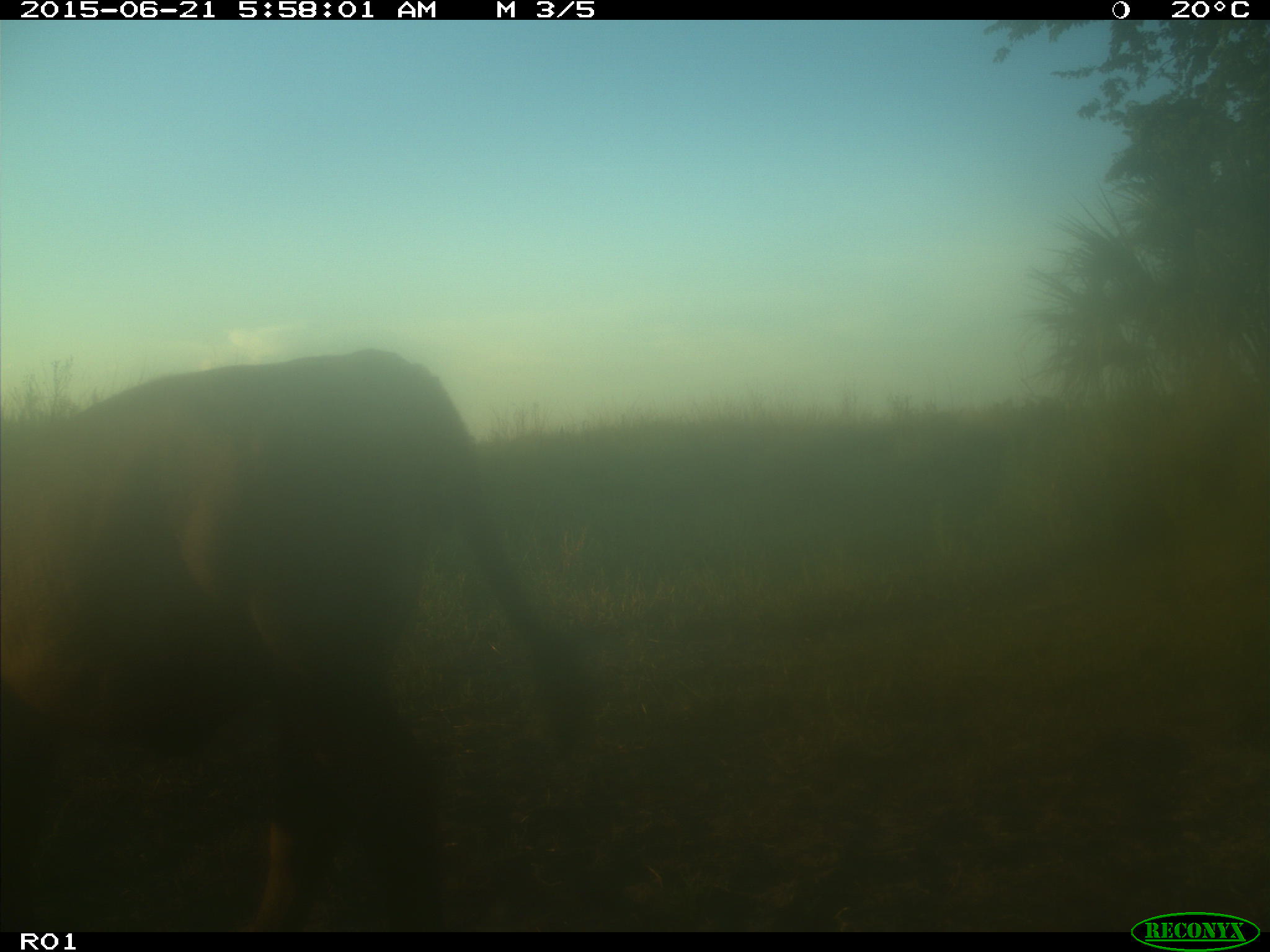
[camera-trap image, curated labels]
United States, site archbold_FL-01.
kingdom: Animalia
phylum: Chordata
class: Mammalia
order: Artiodactyla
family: Bovidae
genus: Bos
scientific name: Bos taurus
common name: domestic cow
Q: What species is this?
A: Bos taurus (domestic cow).